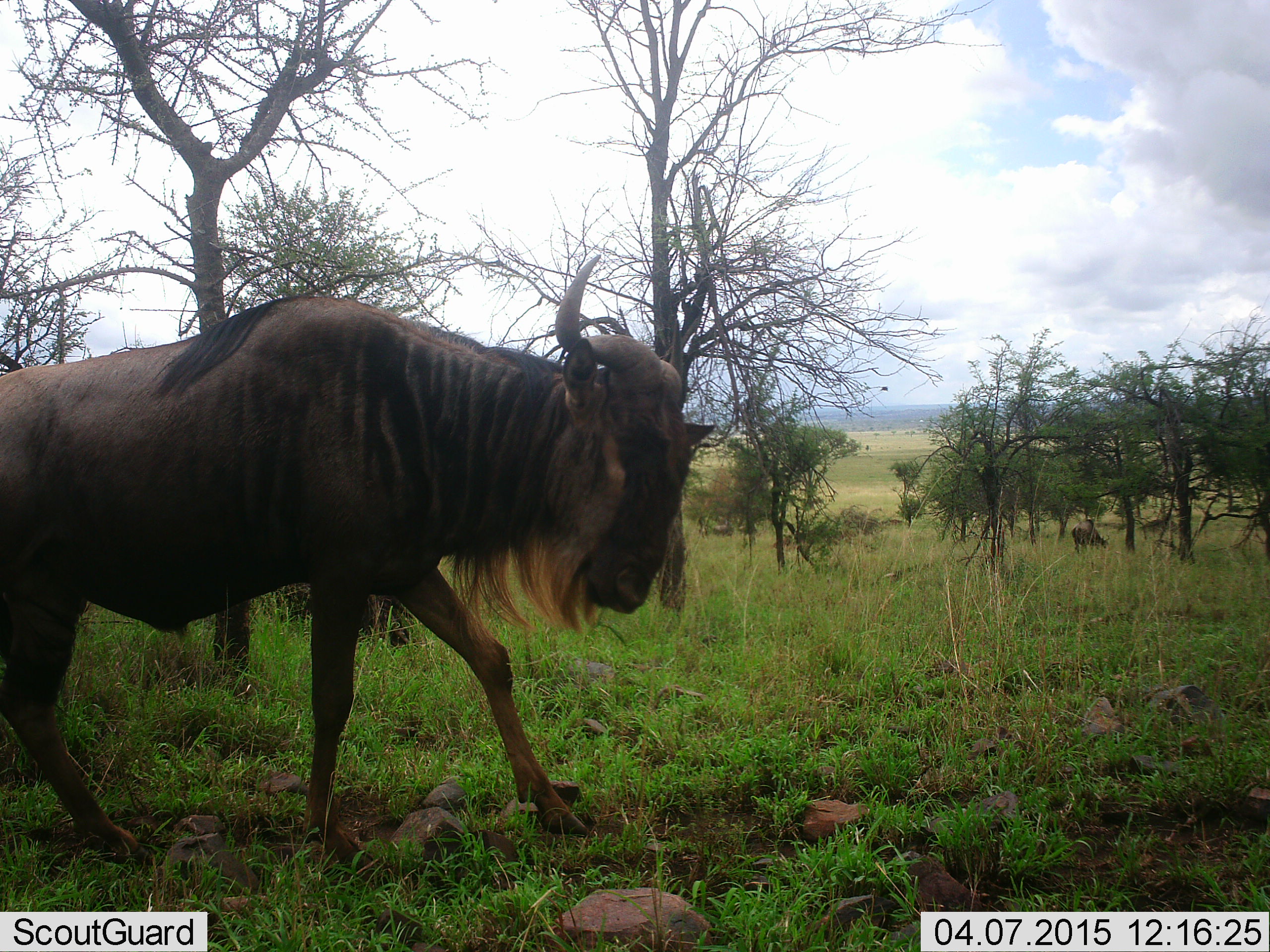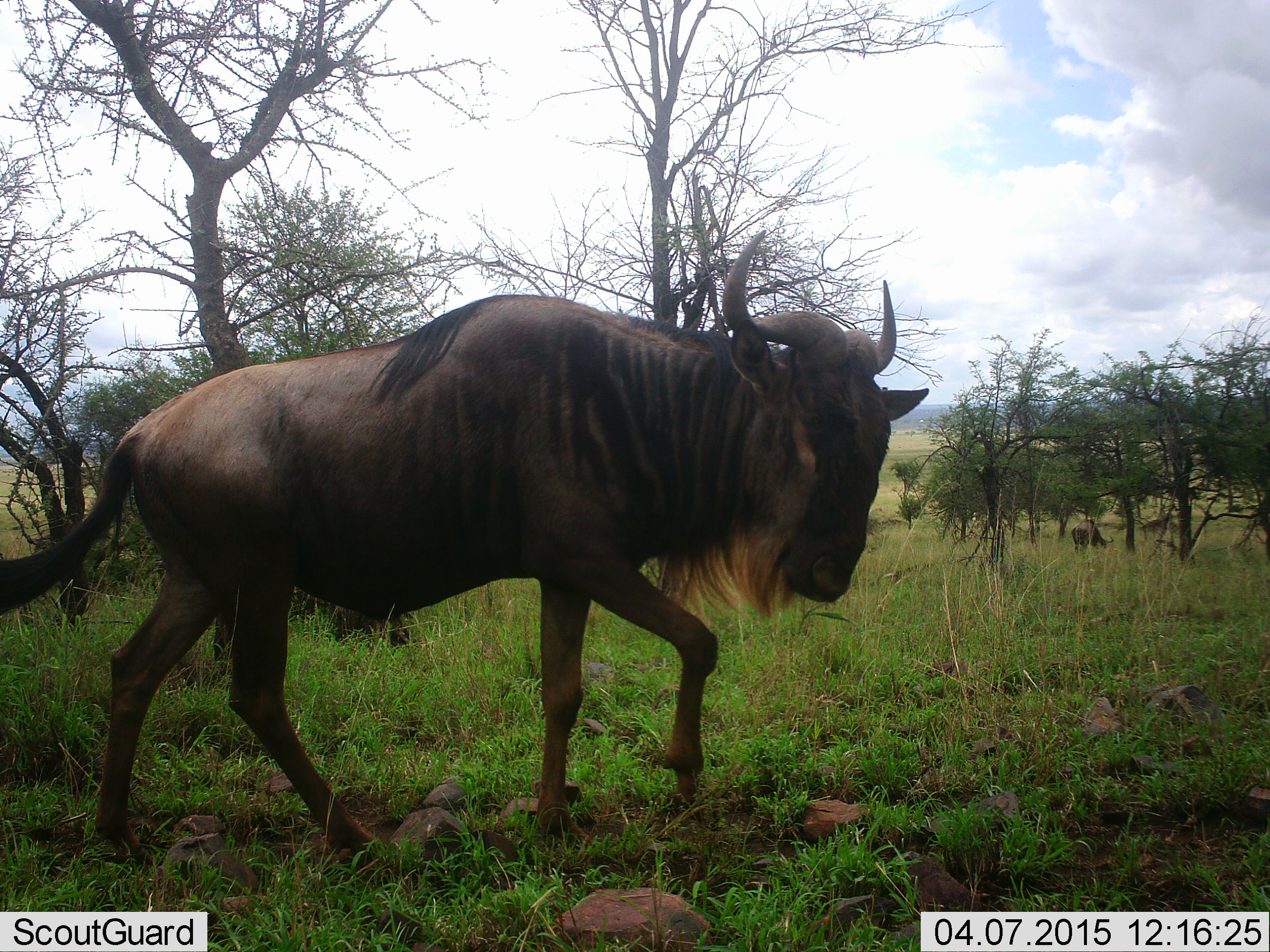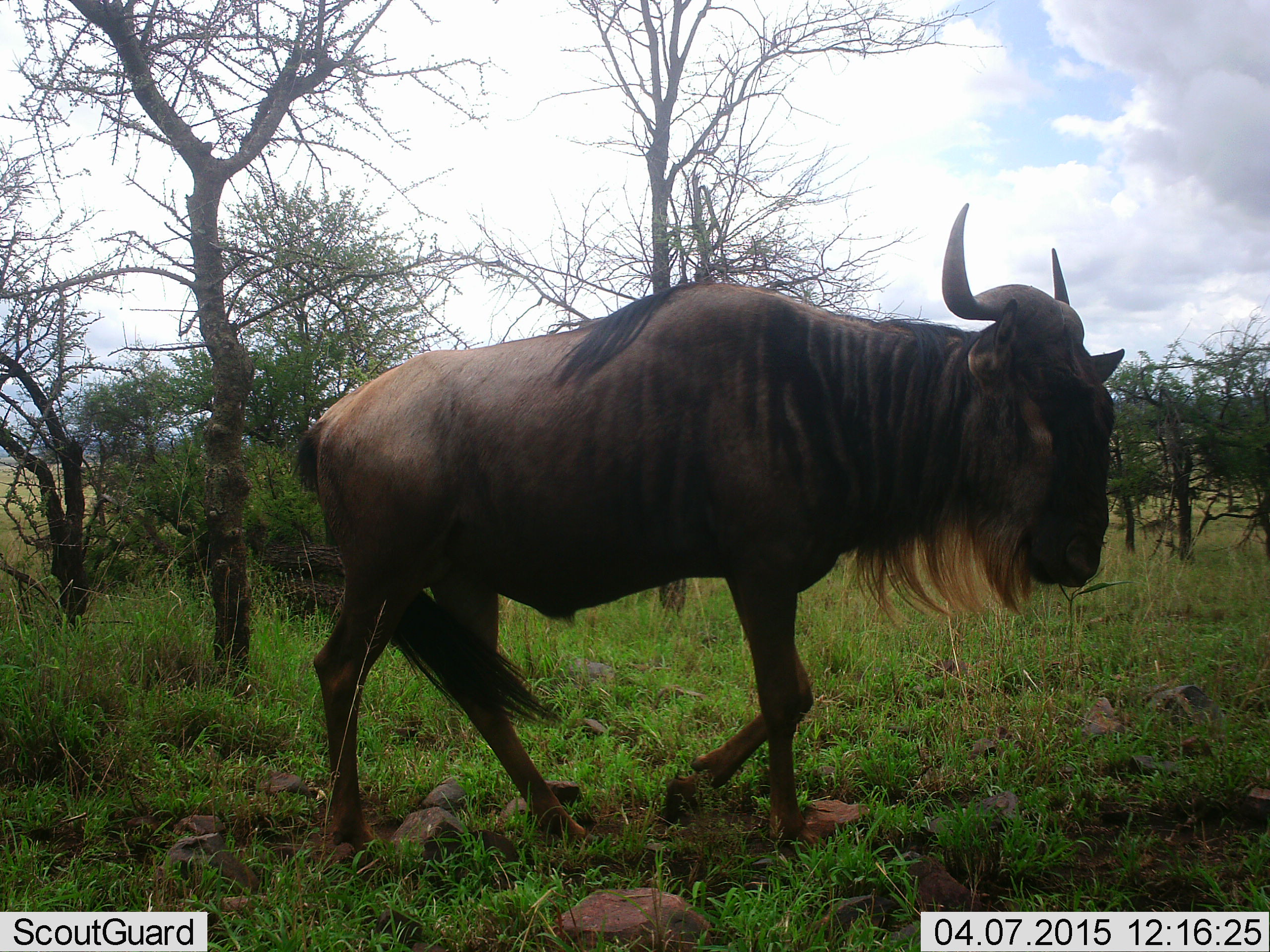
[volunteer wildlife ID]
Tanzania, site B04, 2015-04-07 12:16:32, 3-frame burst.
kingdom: Animalia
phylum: Chordata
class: Mammalia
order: Artiodactyla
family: Bovidae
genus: Connochaetes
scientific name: Connochaetes taurinus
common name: blue wildebeest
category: wildebeest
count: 2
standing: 50%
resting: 0%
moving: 100%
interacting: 0%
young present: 0%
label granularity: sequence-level